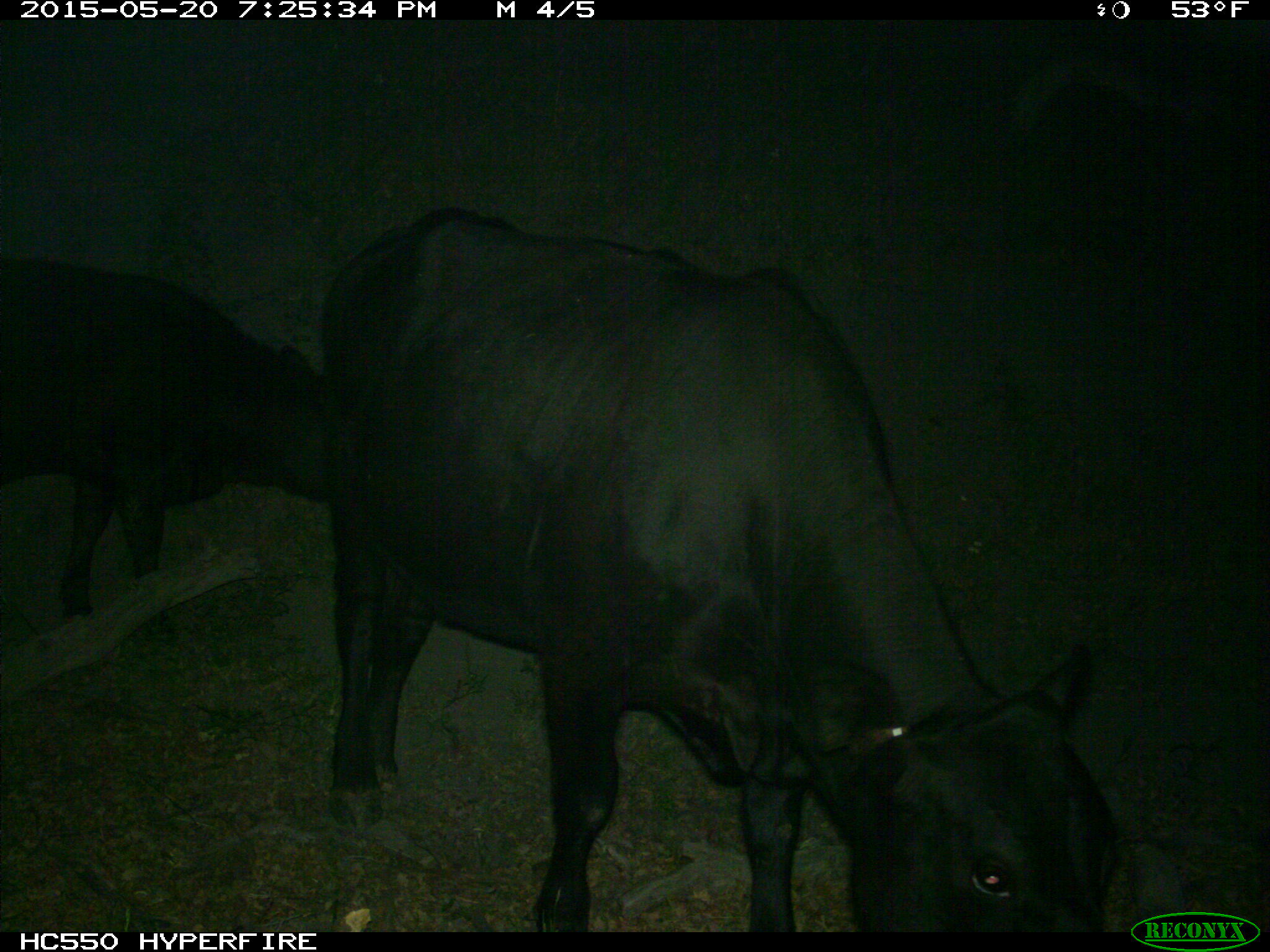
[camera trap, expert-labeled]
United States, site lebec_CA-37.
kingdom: Animalia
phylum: Chordata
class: Mammalia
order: Artiodactyla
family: Bovidae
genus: Bos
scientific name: Bos taurus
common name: domestic cow